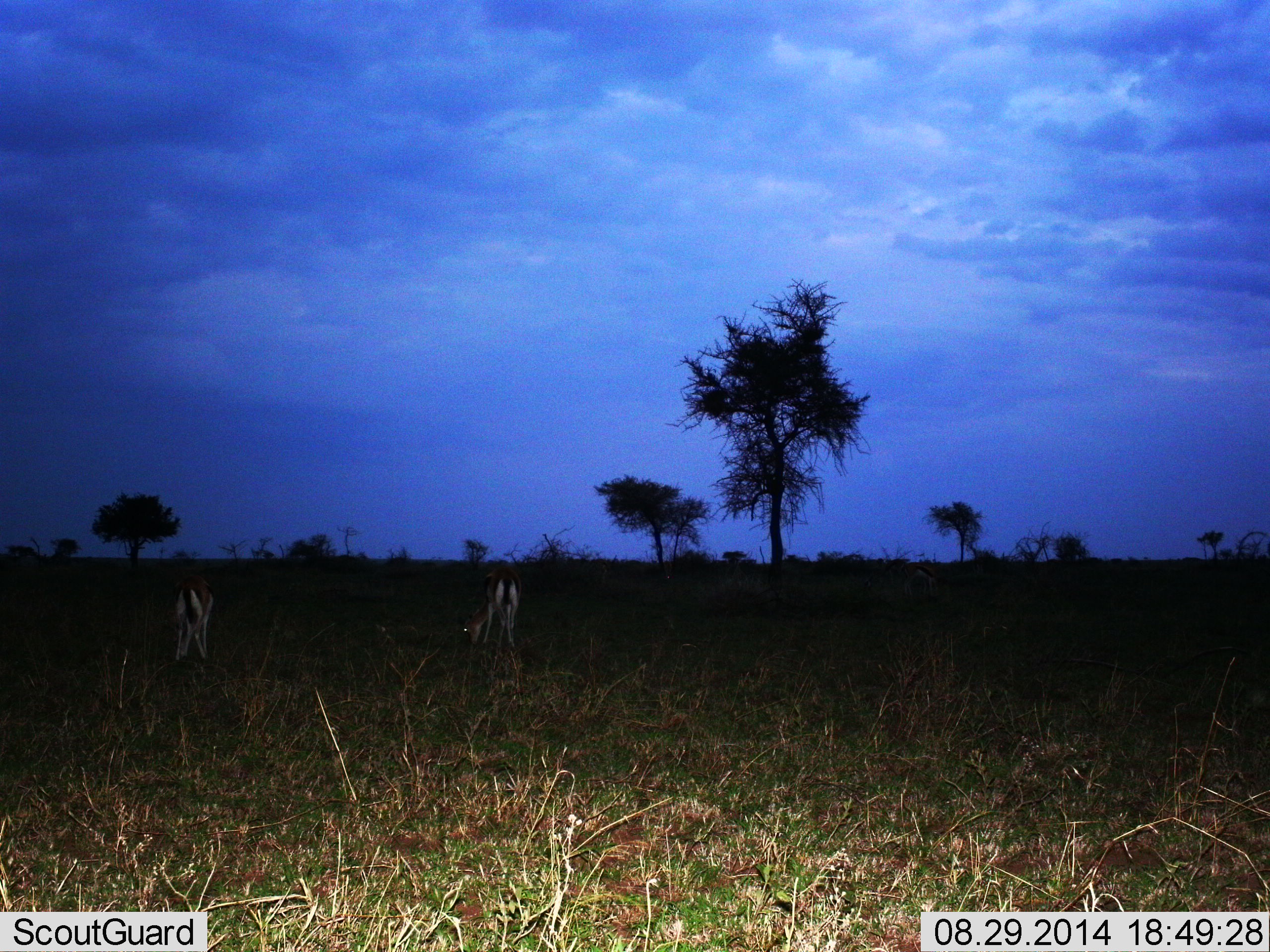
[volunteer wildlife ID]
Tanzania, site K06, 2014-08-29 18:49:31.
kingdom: Animalia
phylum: Chordata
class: Mammalia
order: Artiodactyla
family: Bovidae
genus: Eudorcas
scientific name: Eudorcas thomsonii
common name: thomson's gazelle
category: gazellethomsons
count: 2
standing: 10%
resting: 0%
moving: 0%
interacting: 0%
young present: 0%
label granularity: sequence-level